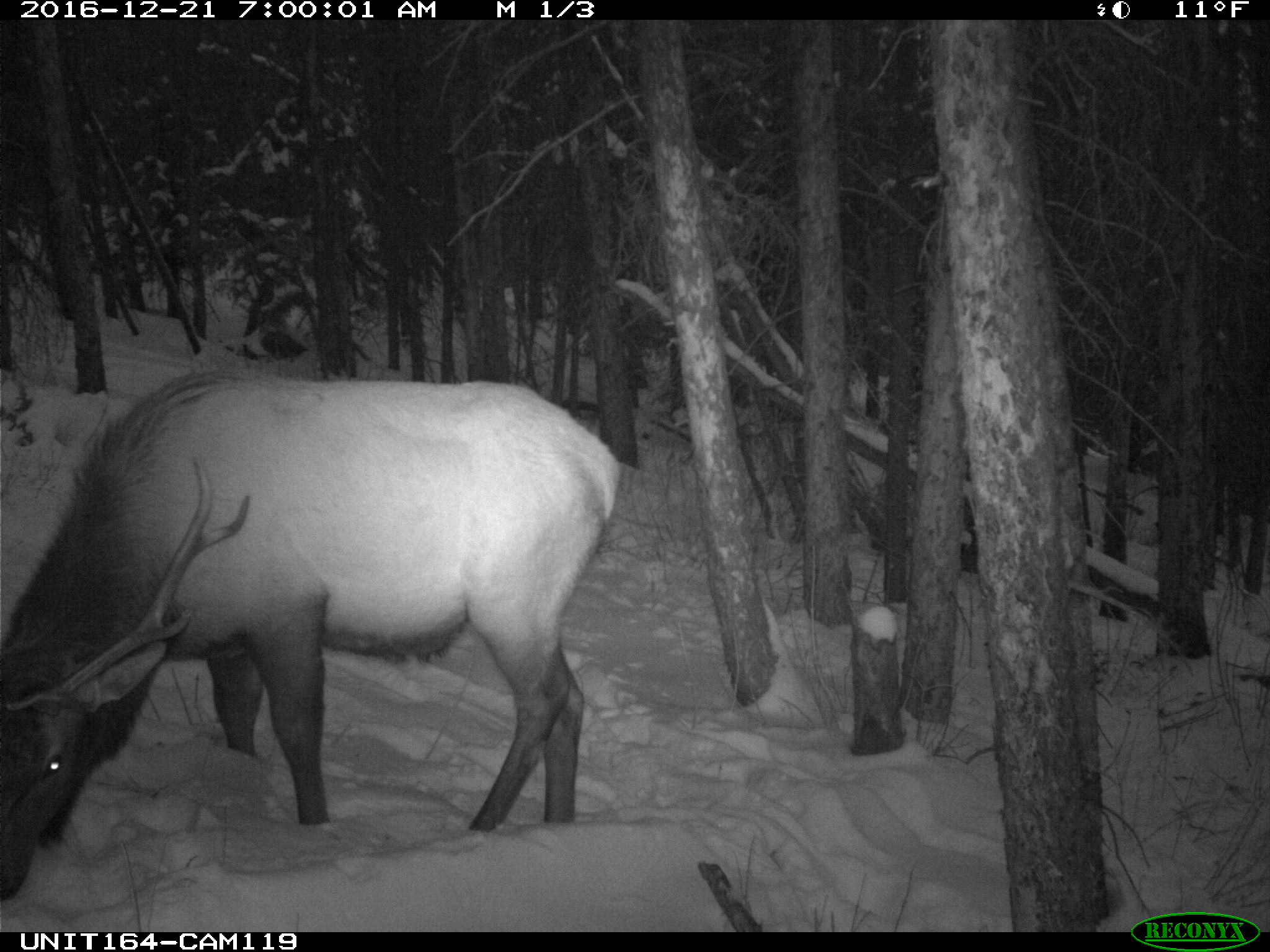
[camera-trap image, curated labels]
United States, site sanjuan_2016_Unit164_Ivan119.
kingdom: Animalia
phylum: Chordata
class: Mammalia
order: Artiodactyla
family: Cervidae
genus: Cervus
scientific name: Cervus elaphus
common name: red deer